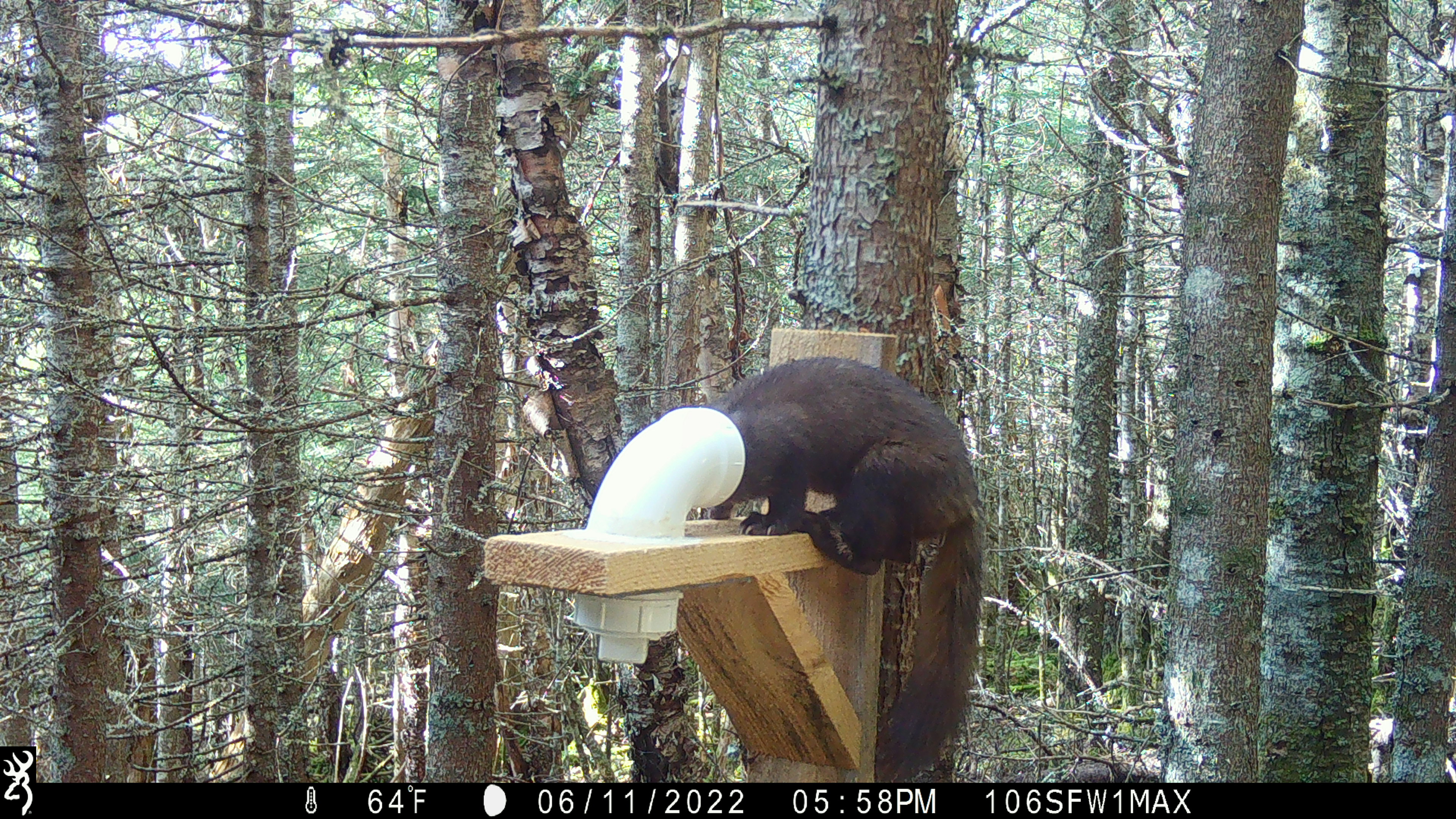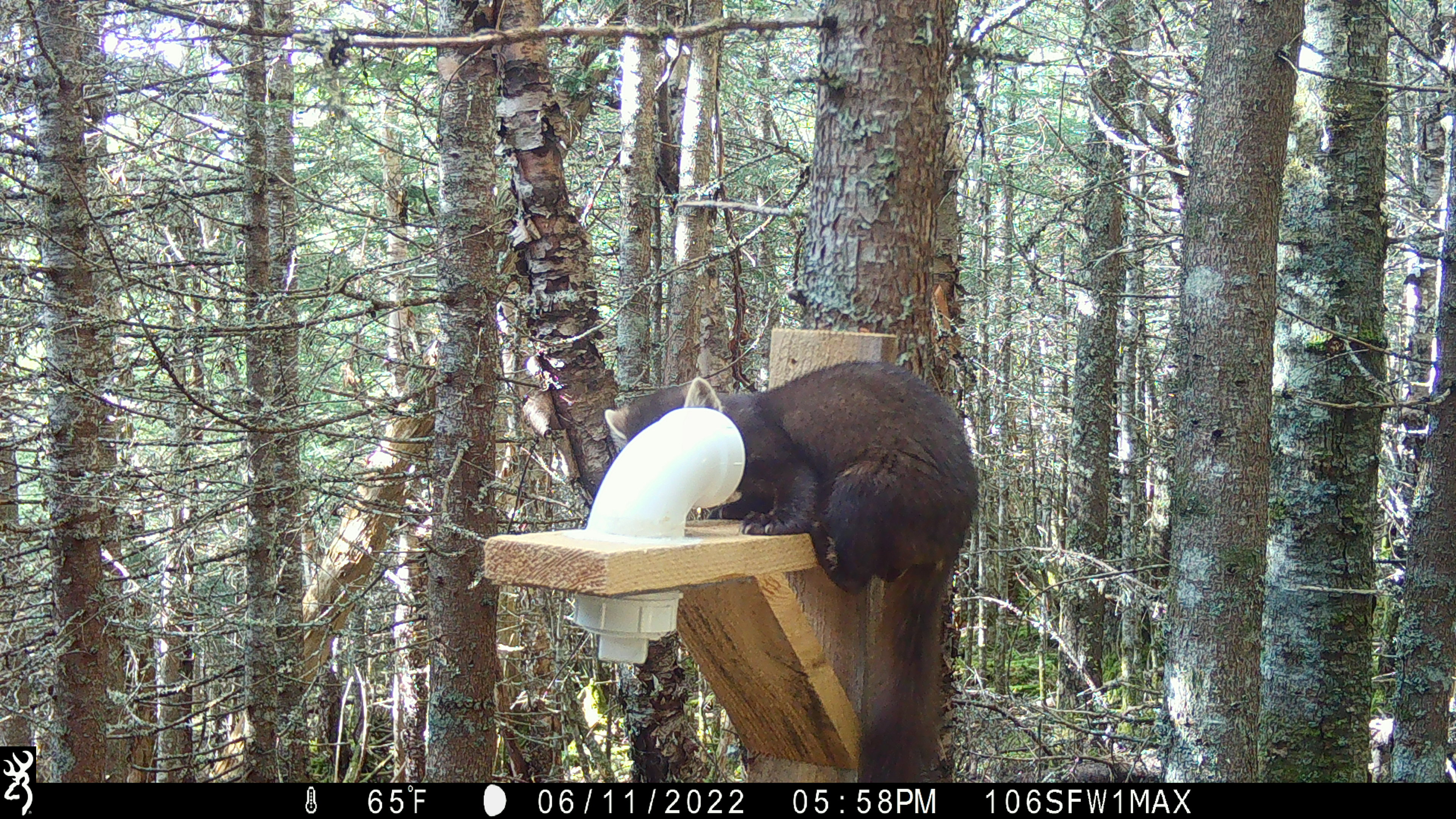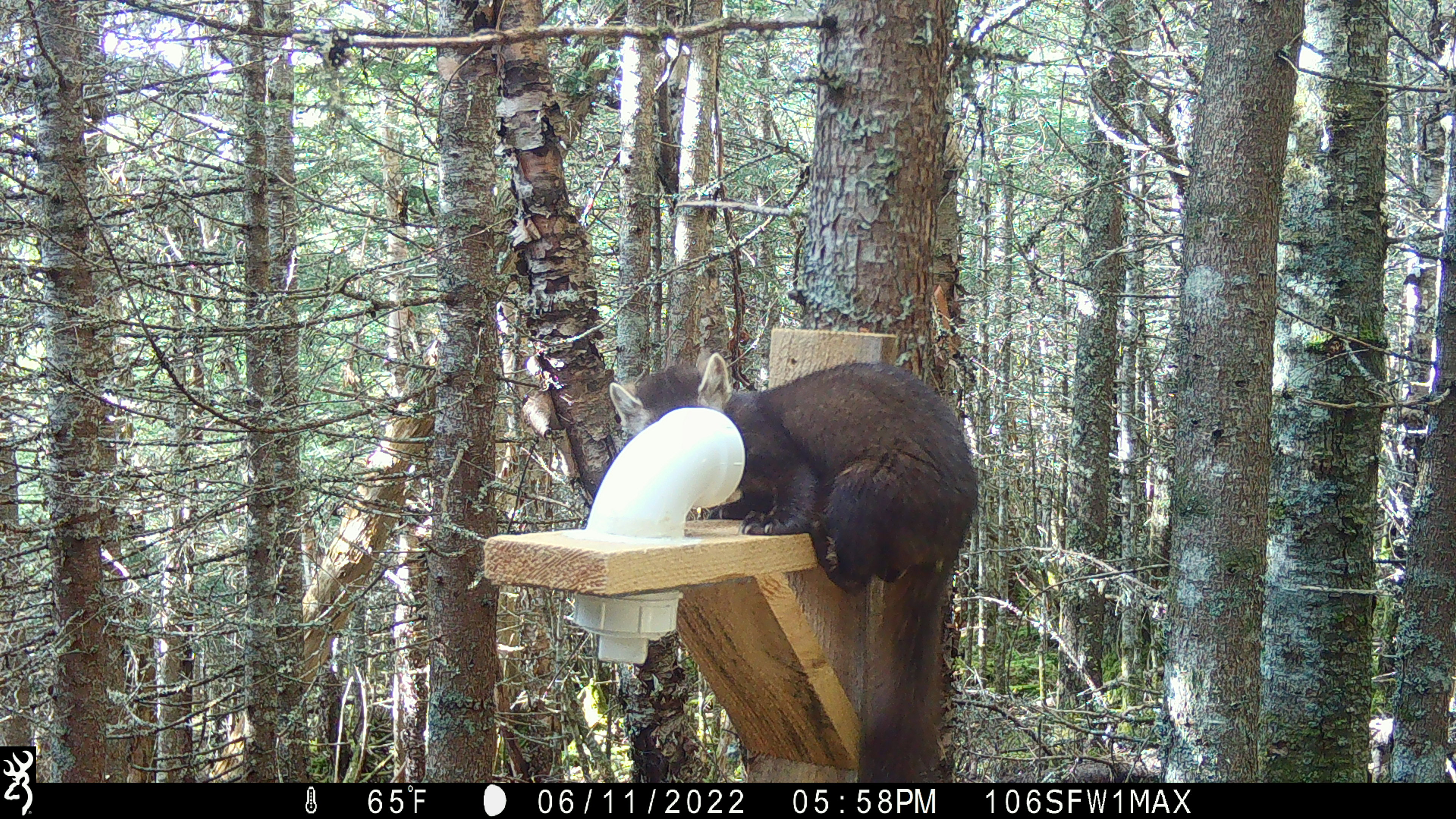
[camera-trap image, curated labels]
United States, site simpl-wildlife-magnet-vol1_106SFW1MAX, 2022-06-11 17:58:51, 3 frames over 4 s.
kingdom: Animalia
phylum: Chordata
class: Mammalia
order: Carnivora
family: Mustelidae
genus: Martes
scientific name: Martes americana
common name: american marten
American marten (Martes americana).